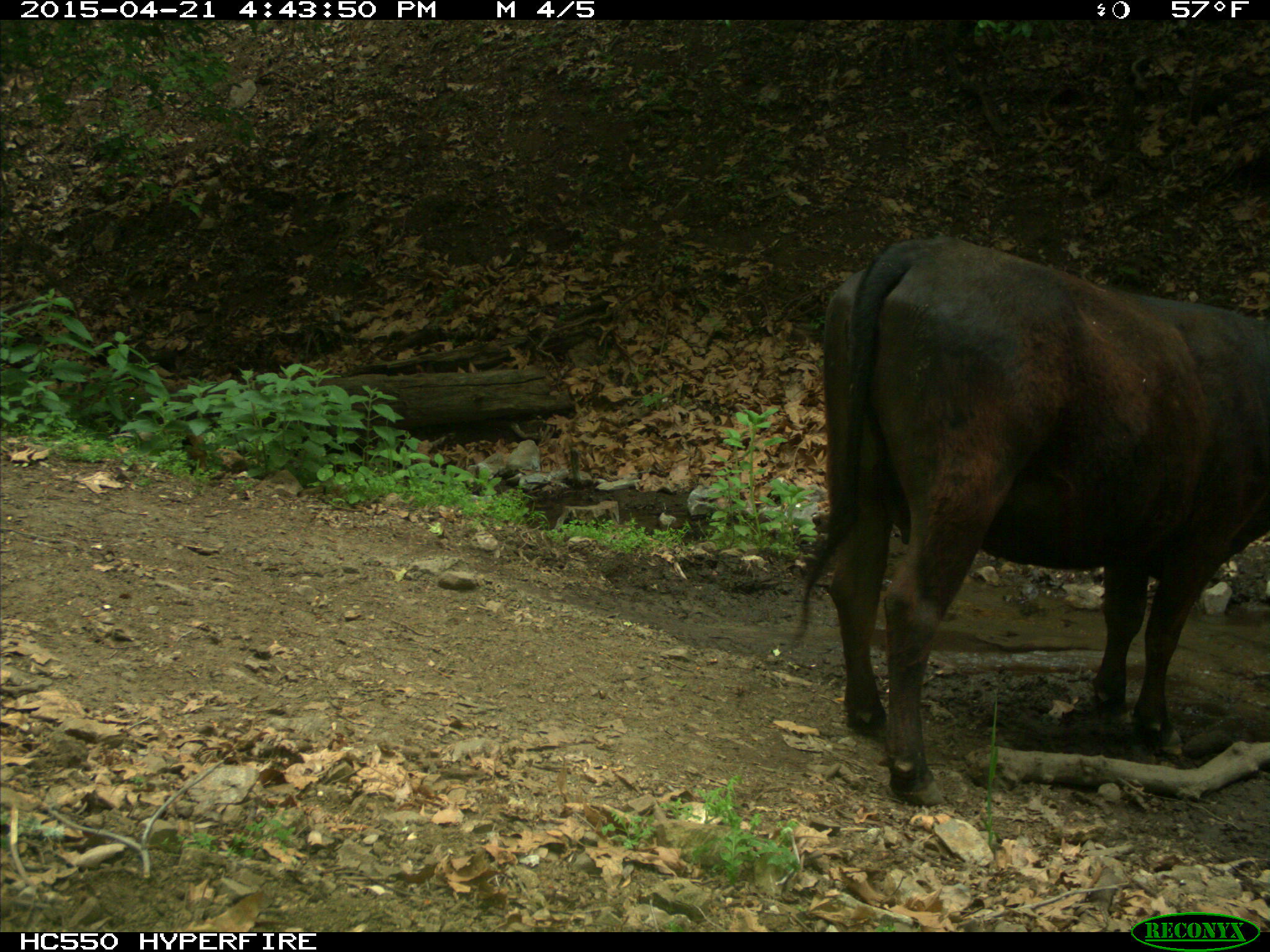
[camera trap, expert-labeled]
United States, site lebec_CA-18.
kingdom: Animalia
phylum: Chordata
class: Mammalia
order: Artiodactyla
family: Bovidae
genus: Bos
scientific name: Bos taurus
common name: domestic cow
Bos taurus (domestic cow).